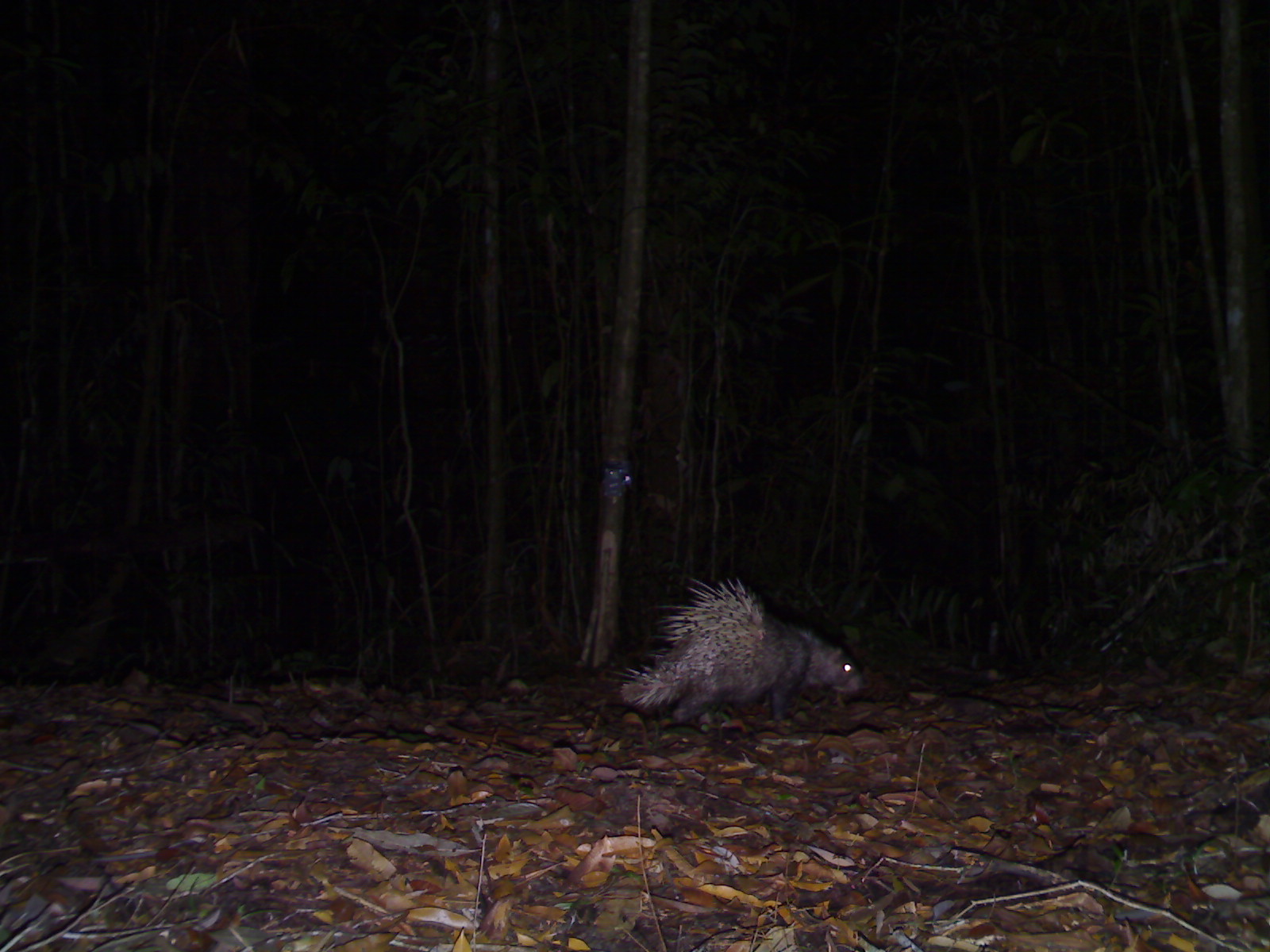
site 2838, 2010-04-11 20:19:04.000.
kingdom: Animalia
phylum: Chordata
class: Mammalia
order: Rodentia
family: Hystricidae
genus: Hystrix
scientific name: Hystrix brachyura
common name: east asian porcupine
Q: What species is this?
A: Hystrix brachyura (east asian porcupine).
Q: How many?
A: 1.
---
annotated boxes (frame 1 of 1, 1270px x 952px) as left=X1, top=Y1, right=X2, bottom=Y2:
hystrix brachyura: left=619, top=576, right=865, bottom=726